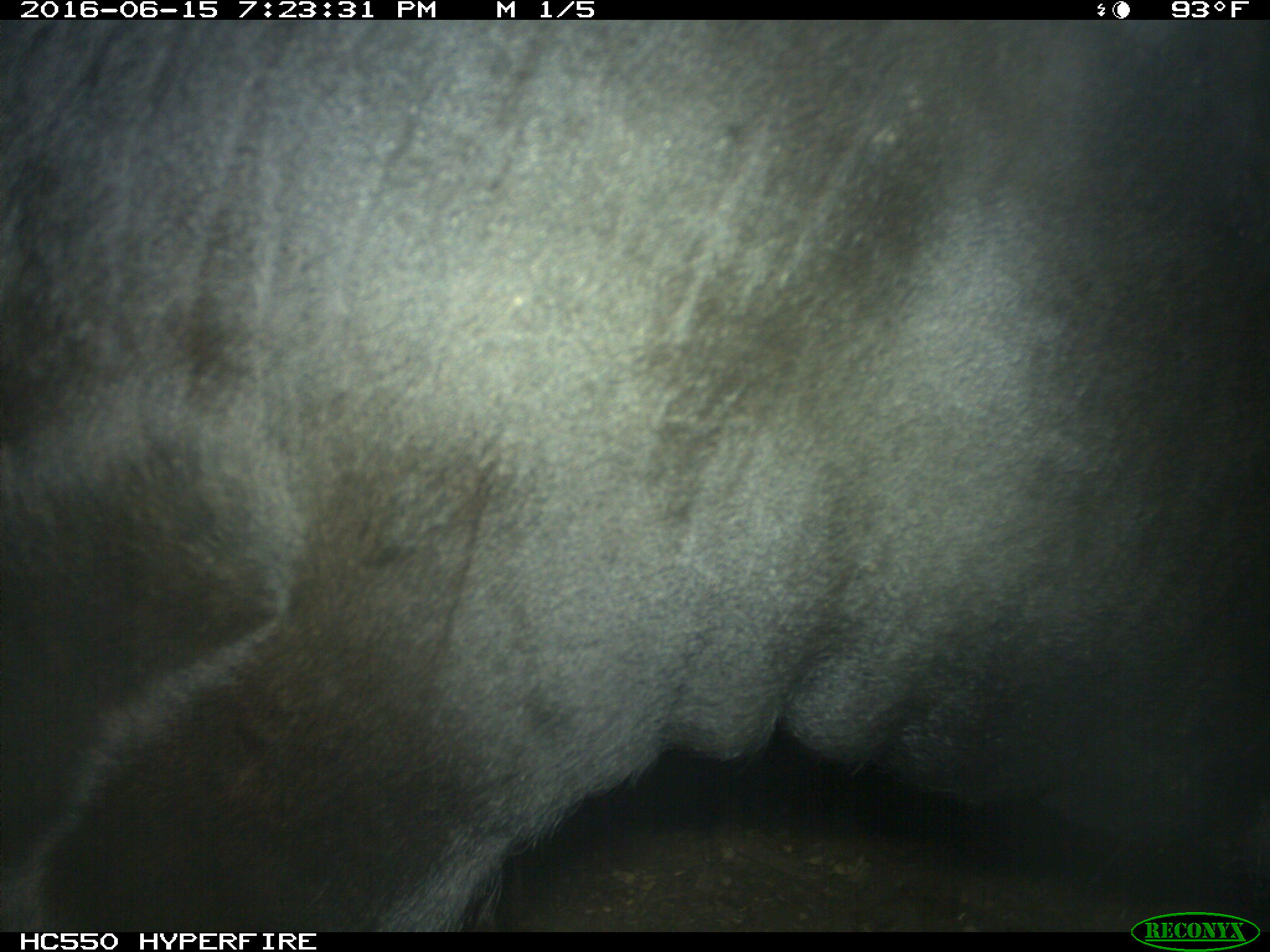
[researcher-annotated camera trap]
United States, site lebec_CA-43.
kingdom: Animalia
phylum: Chordata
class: Mammalia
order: Artiodactyla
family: Bovidae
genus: Bos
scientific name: Bos taurus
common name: domestic cow